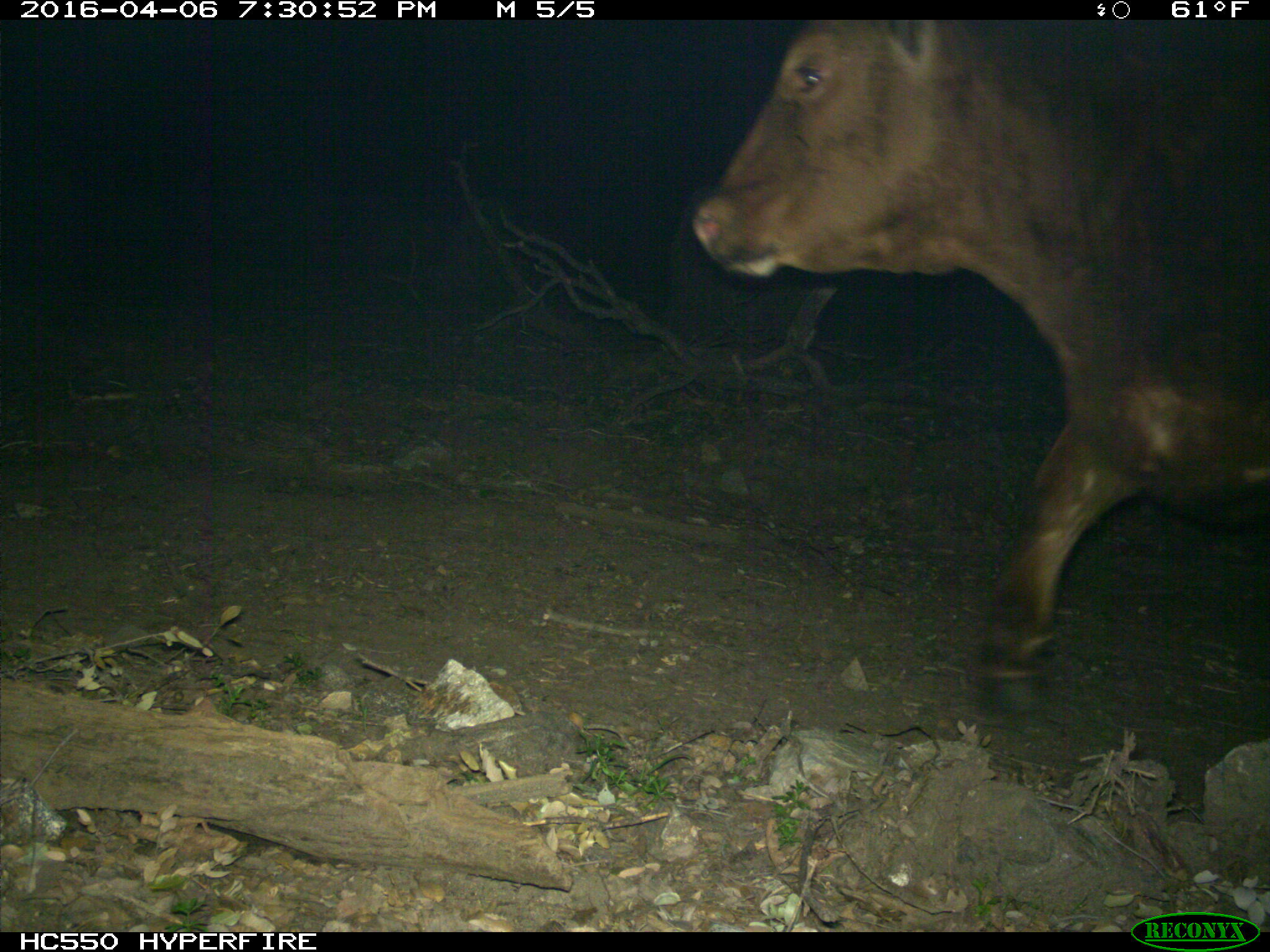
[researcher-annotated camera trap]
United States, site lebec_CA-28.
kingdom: Animalia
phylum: Chordata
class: Mammalia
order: Artiodactyla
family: Bovidae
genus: Bos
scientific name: Bos taurus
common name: domestic cow